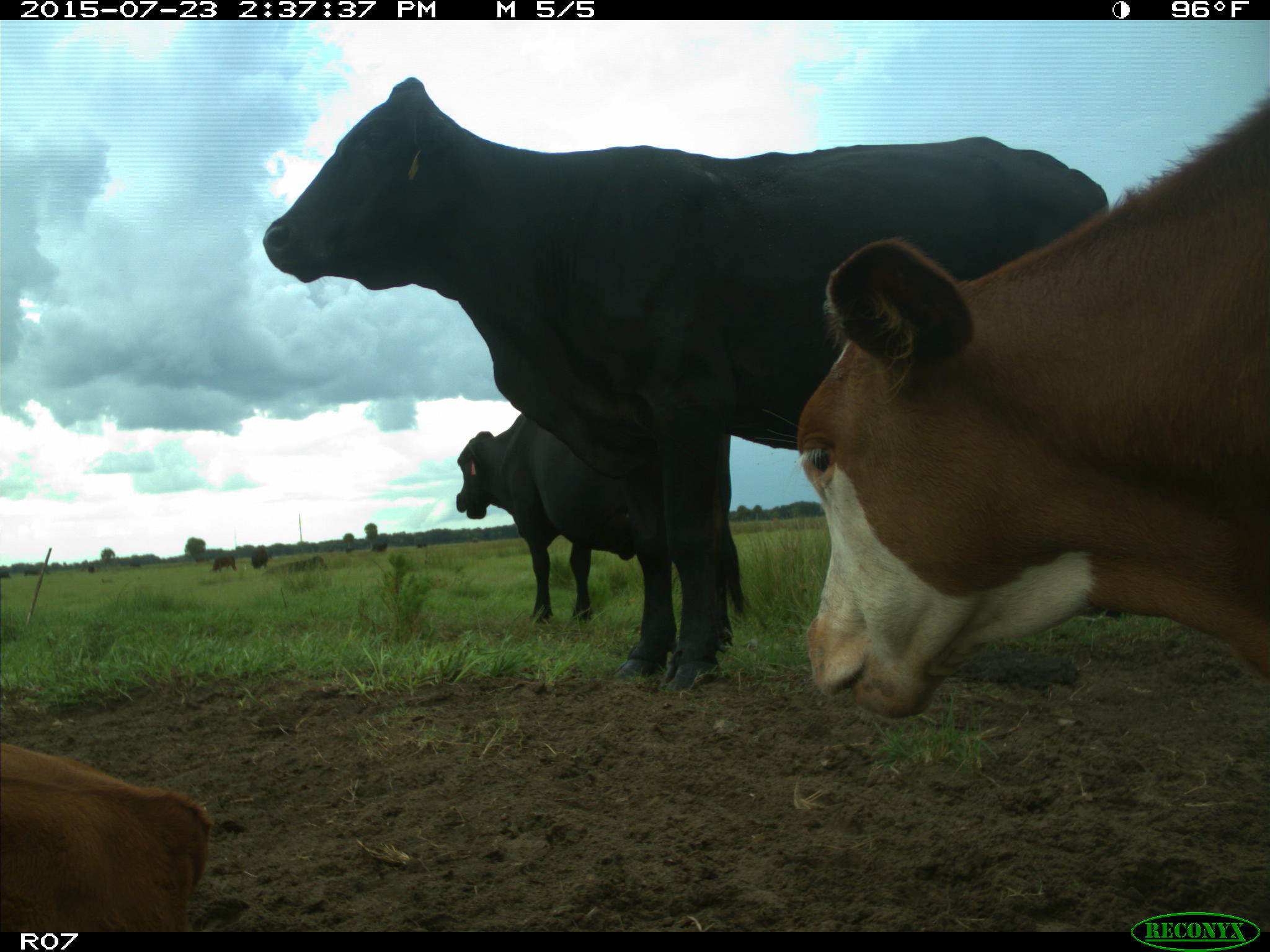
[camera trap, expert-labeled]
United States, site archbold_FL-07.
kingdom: Animalia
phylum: Chordata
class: Mammalia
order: Artiodactyla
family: Bovidae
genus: Bos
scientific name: Bos taurus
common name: domestic cow